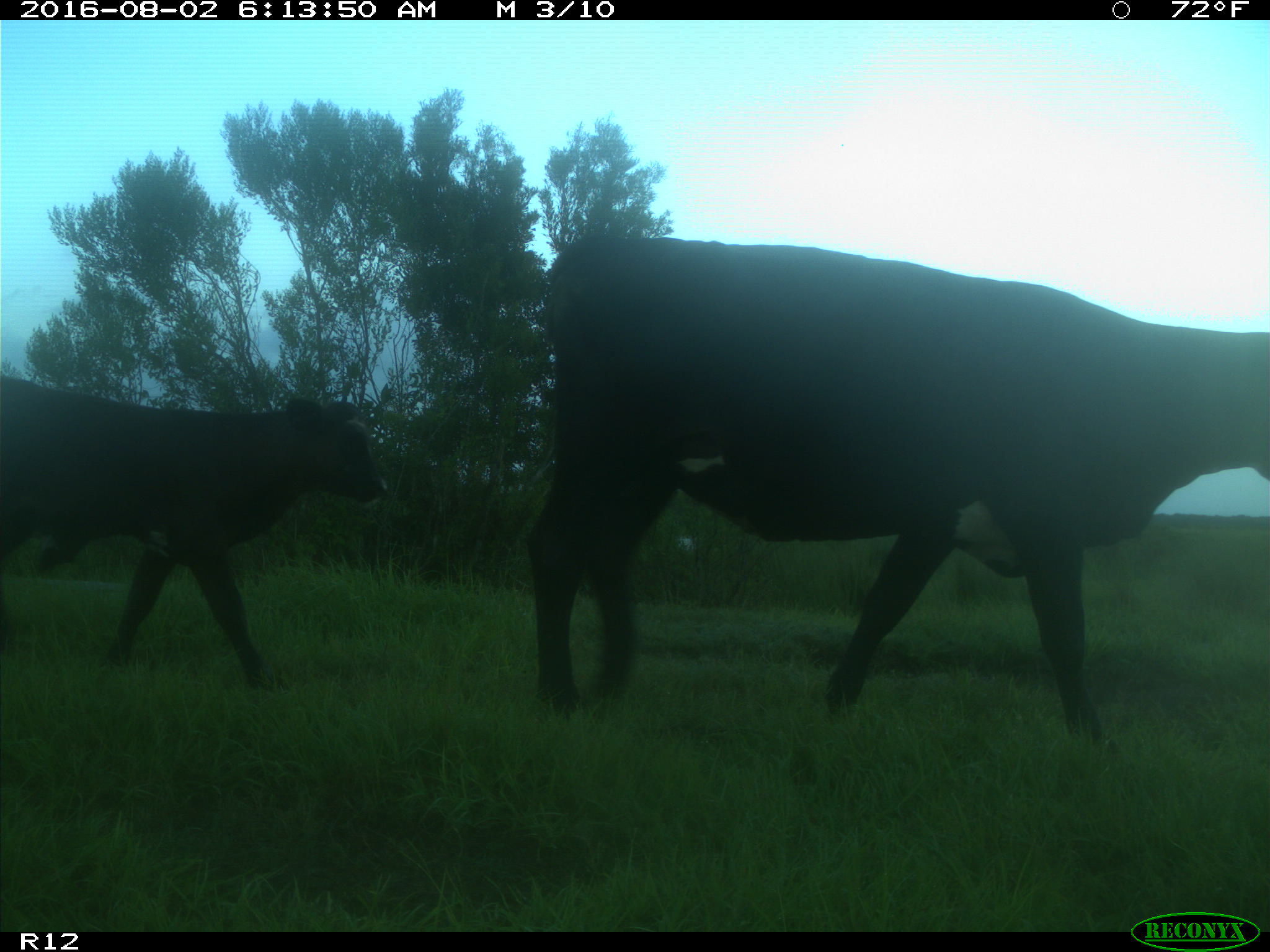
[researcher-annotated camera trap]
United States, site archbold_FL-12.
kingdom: Animalia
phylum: Chordata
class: Mammalia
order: Artiodactyla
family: Bovidae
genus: Bos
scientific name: Bos taurus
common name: domestic cow